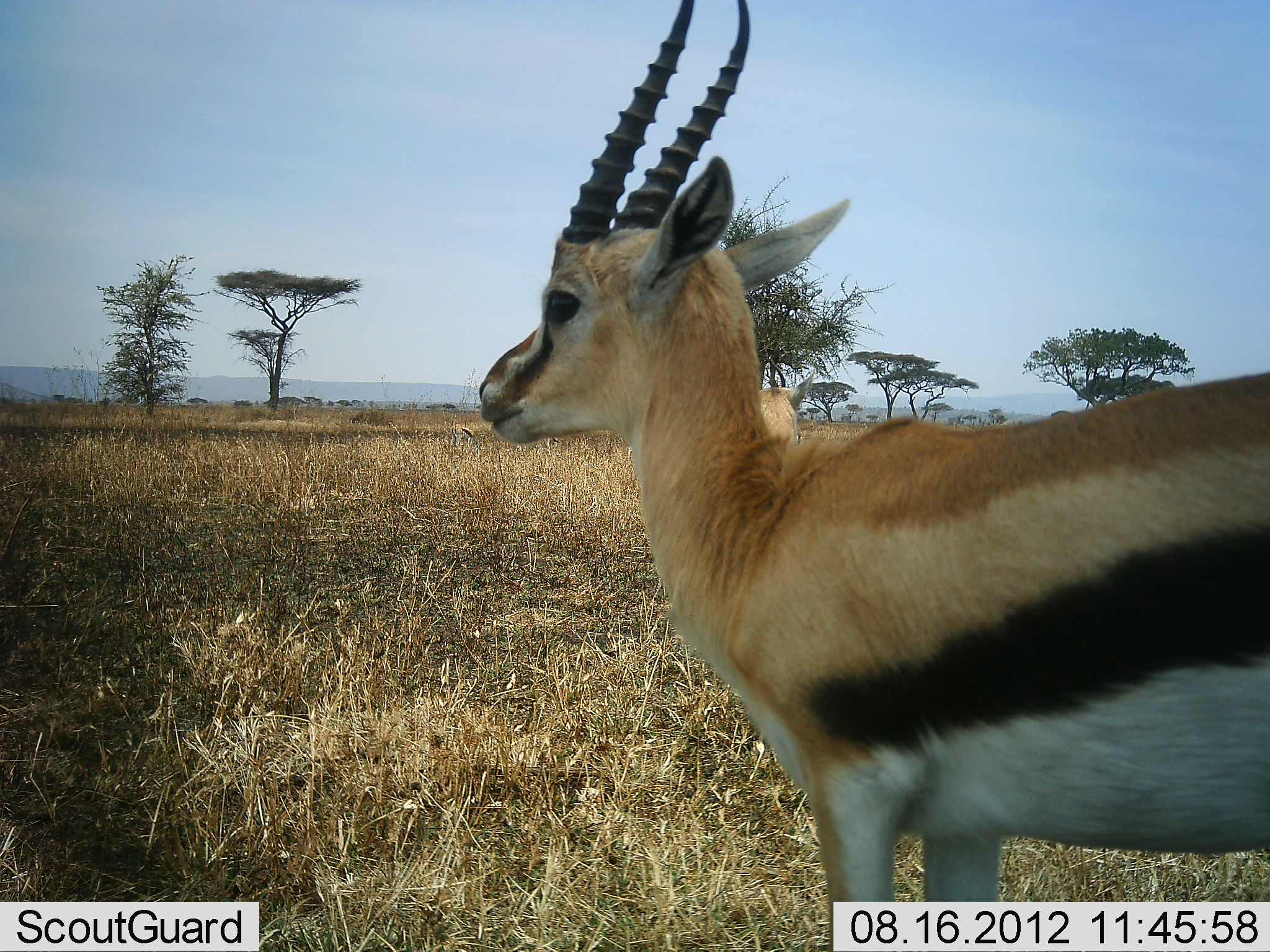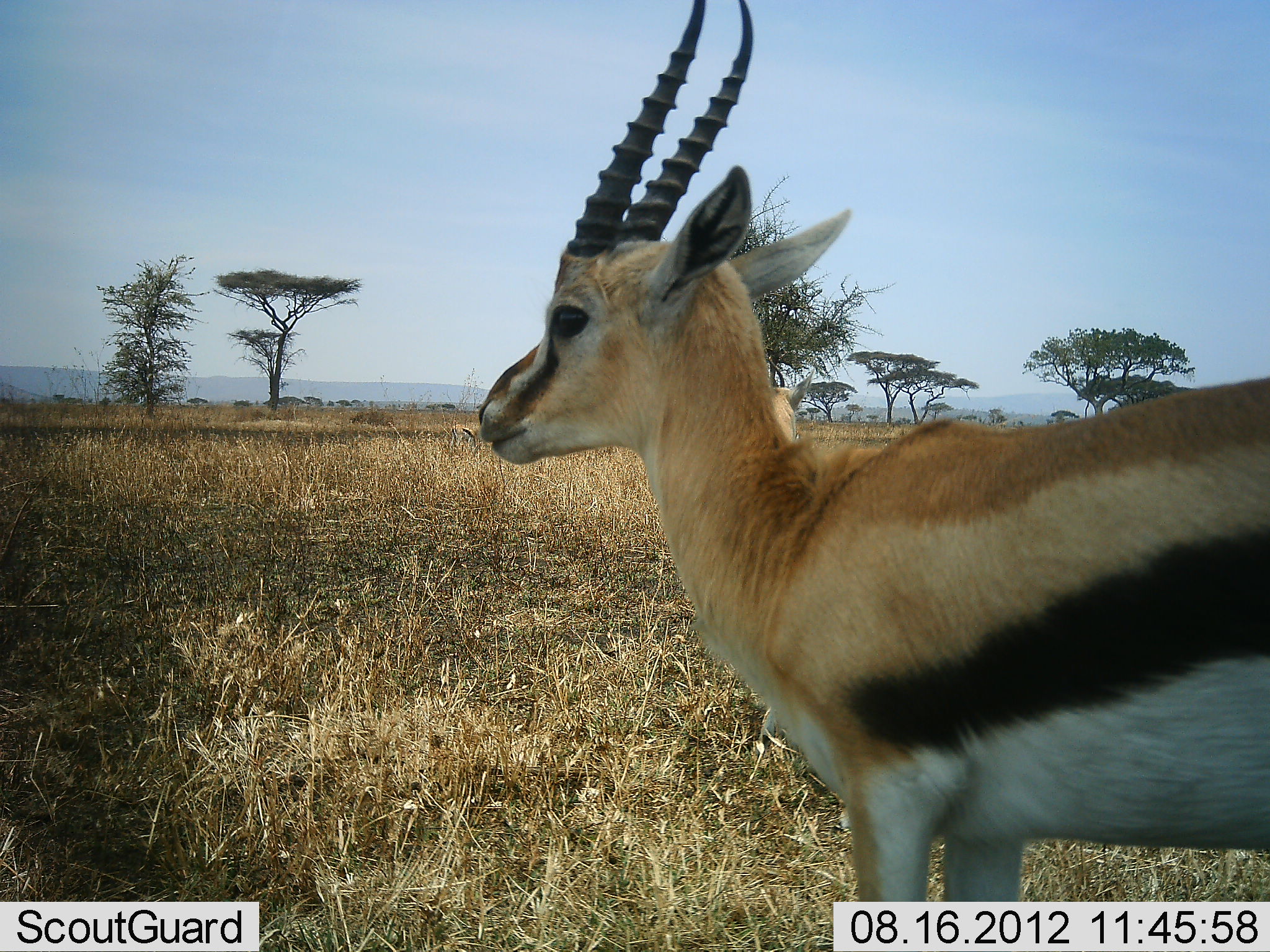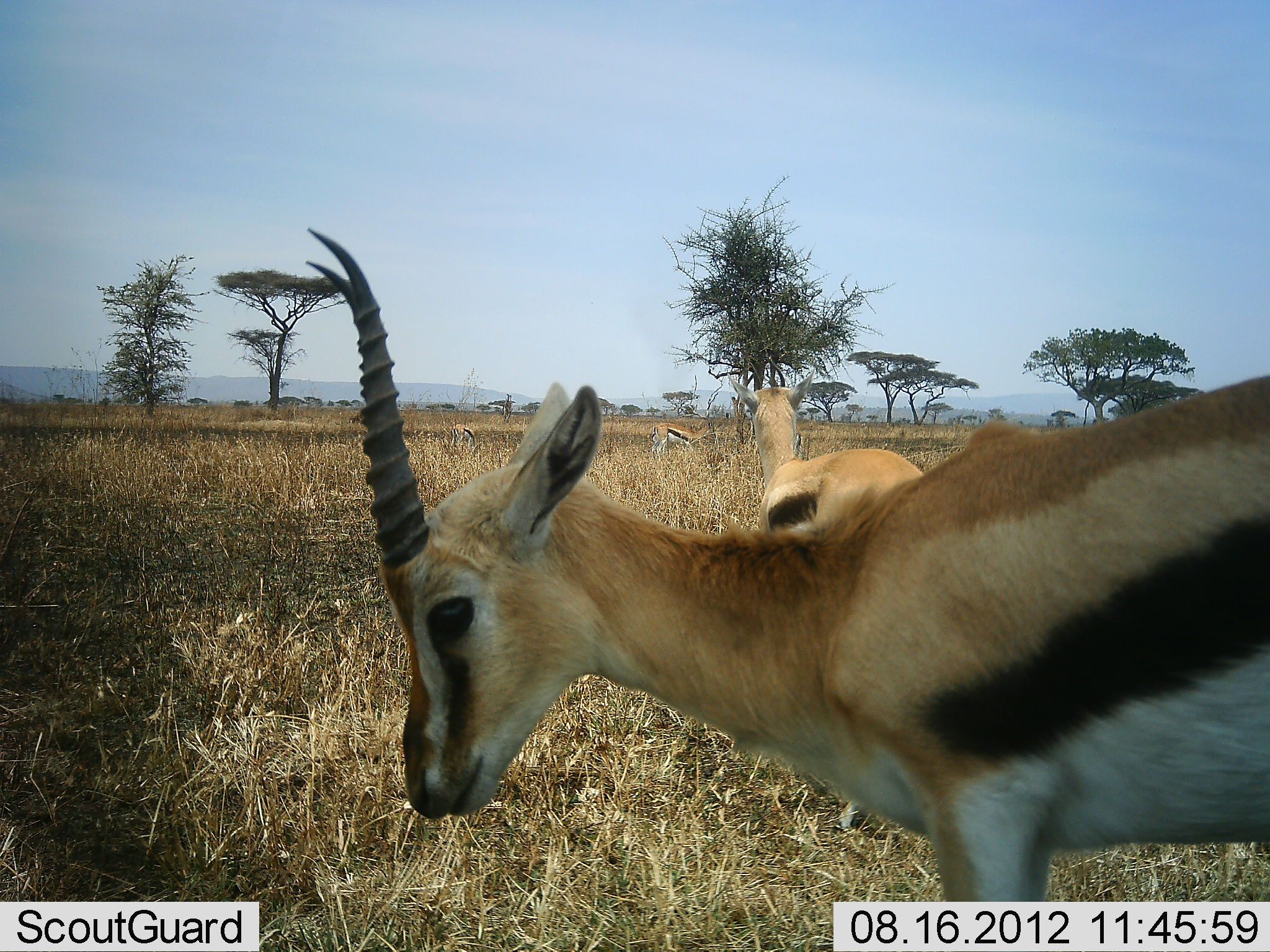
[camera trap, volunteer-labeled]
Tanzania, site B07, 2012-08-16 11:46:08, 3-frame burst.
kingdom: Animalia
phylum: Chordata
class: Mammalia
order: Artiodactyla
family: Bovidae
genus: Eudorcas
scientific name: Eudorcas thomsonii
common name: thomson's gazelle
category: gazellethomsons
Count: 2.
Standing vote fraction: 100%.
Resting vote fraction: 0%.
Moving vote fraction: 0%.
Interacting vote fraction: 0%.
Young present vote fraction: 0%.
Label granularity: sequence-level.